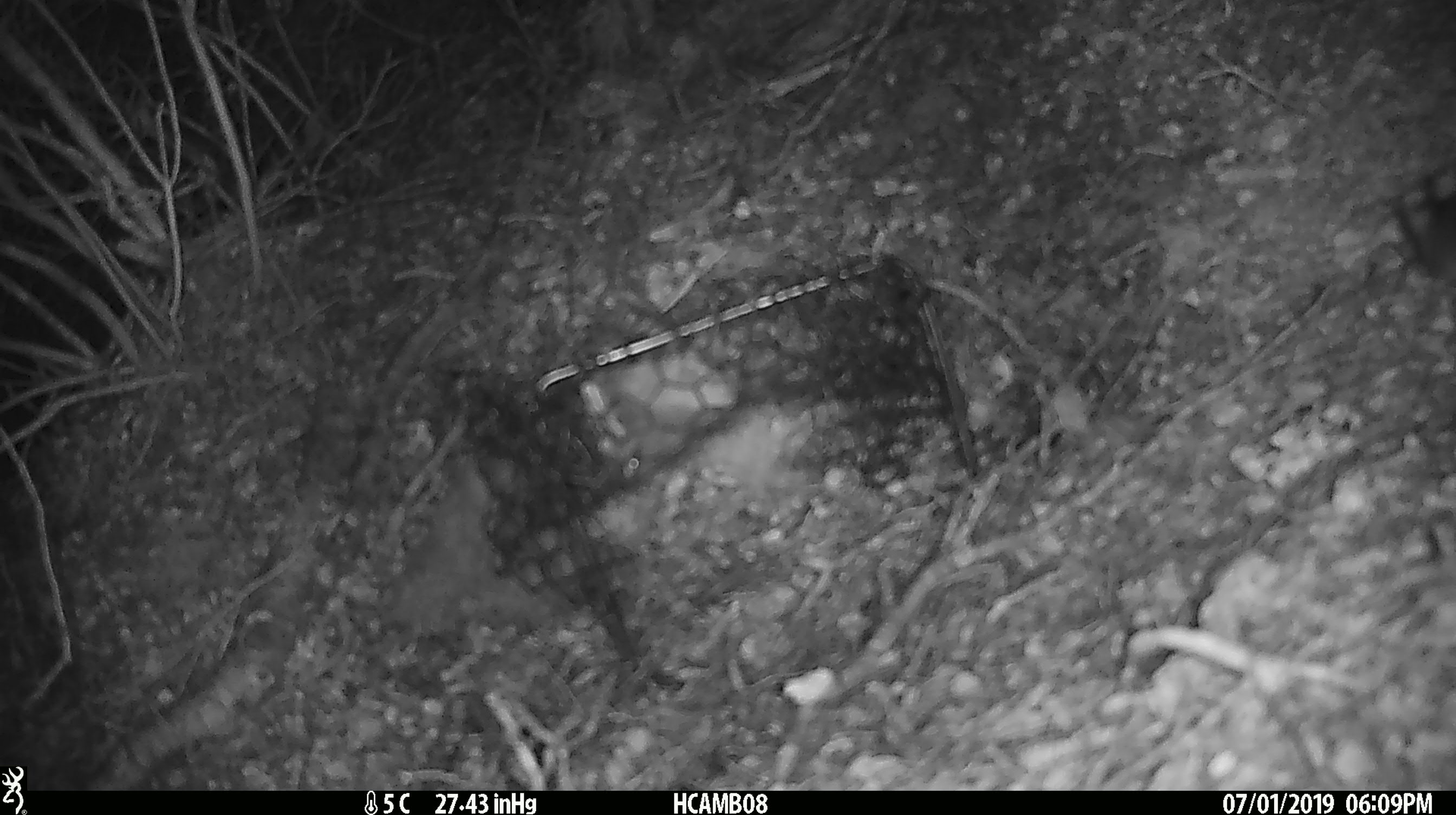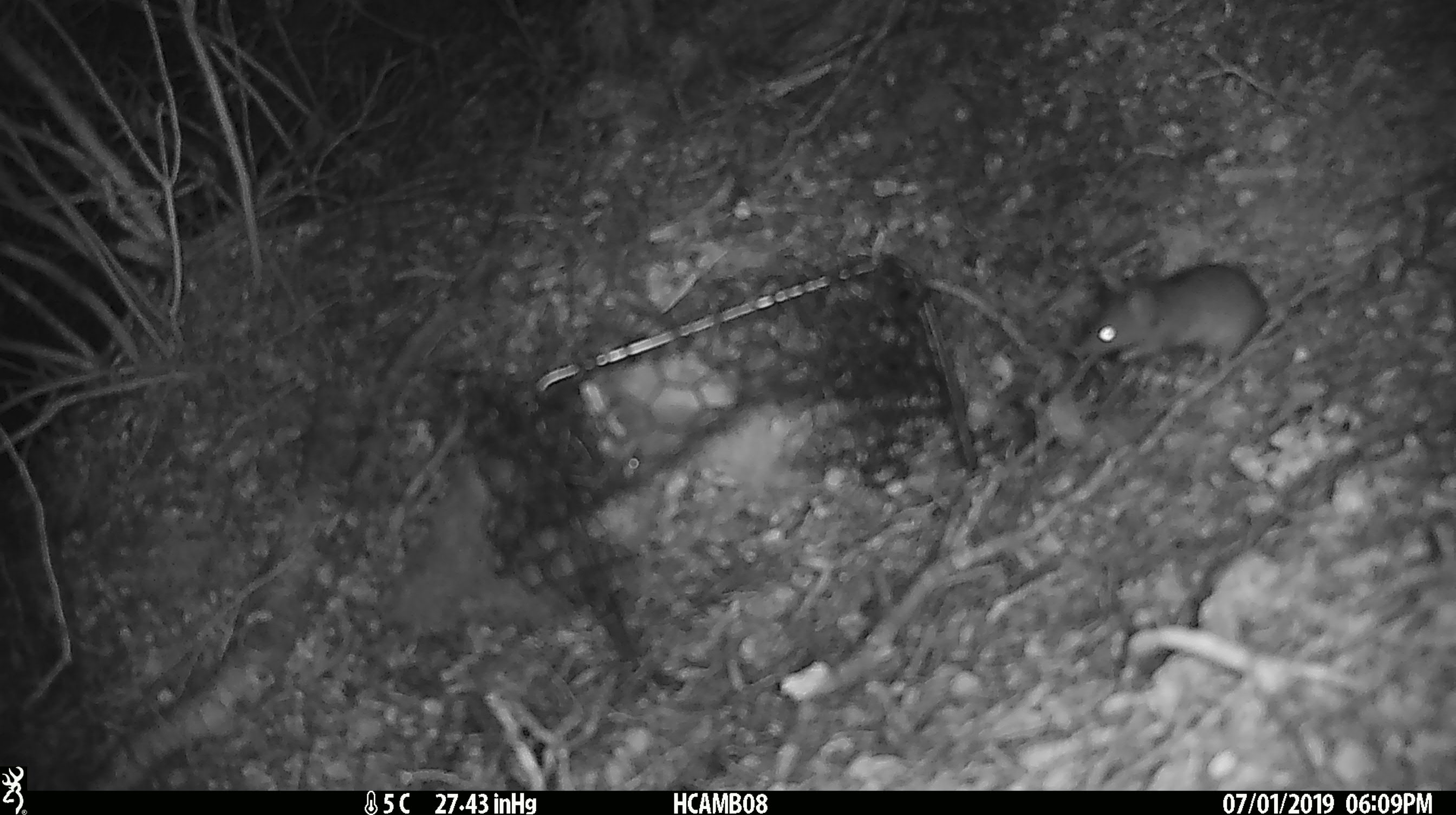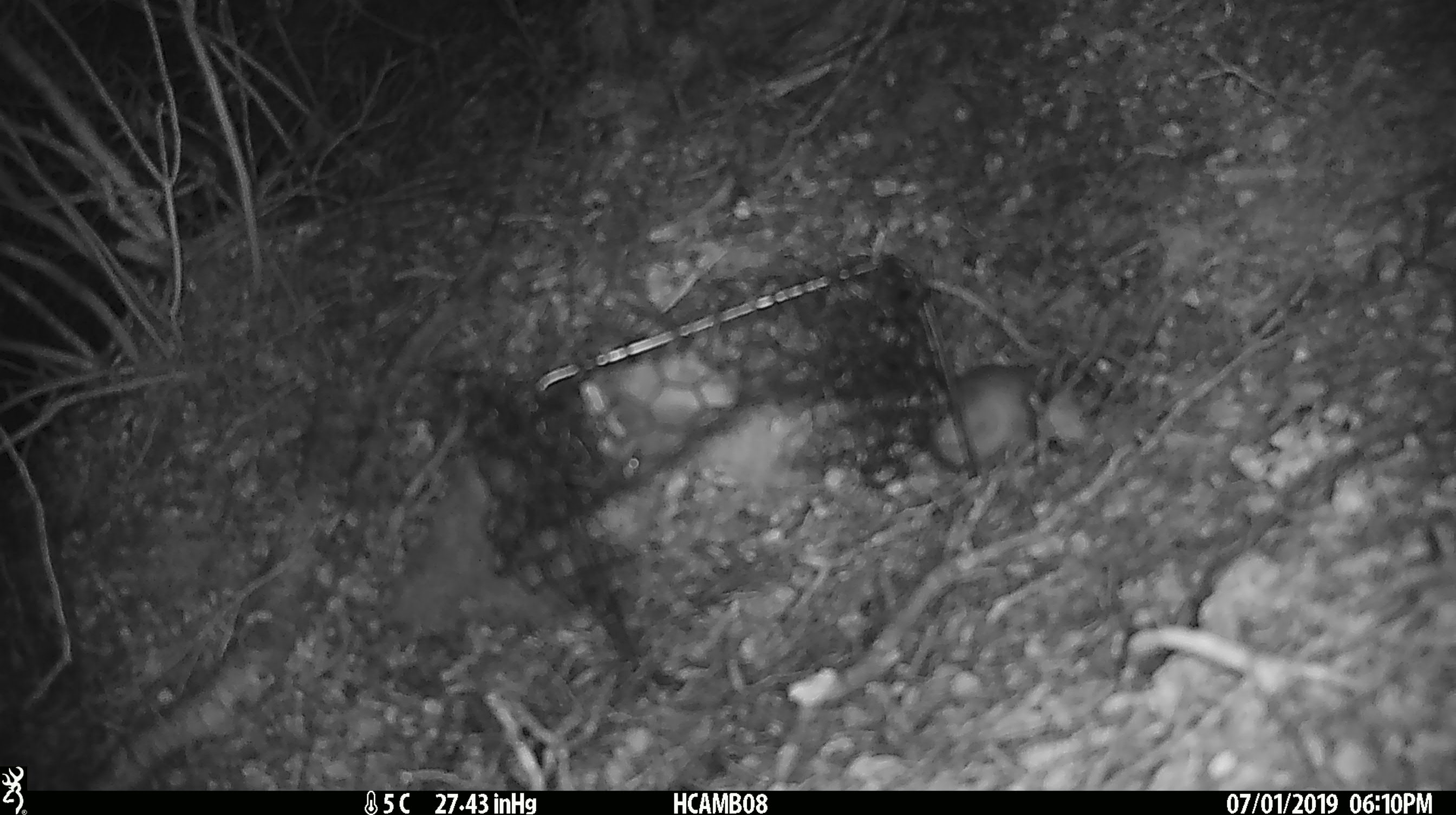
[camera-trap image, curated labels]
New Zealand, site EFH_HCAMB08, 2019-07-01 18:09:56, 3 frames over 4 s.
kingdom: Animalia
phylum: Chordata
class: Mammalia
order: Rodentia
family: Muridae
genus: Mus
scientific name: Mus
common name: mouse